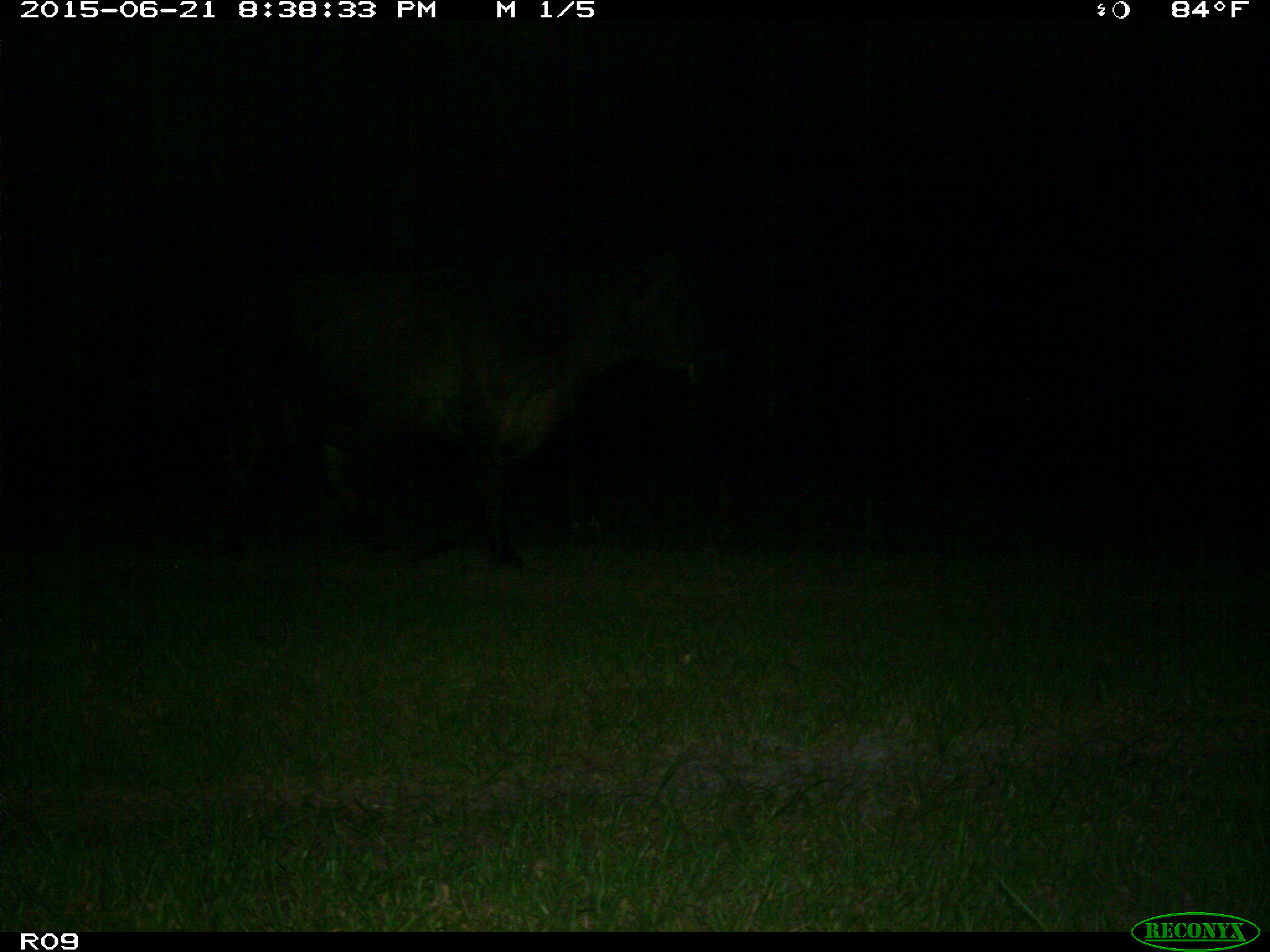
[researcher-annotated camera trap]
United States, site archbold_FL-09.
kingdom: Animalia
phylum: Chordata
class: Mammalia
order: Artiodactyla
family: Bovidae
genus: Bos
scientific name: Bos taurus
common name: domestic cow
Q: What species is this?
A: Bos taurus (domestic cow).